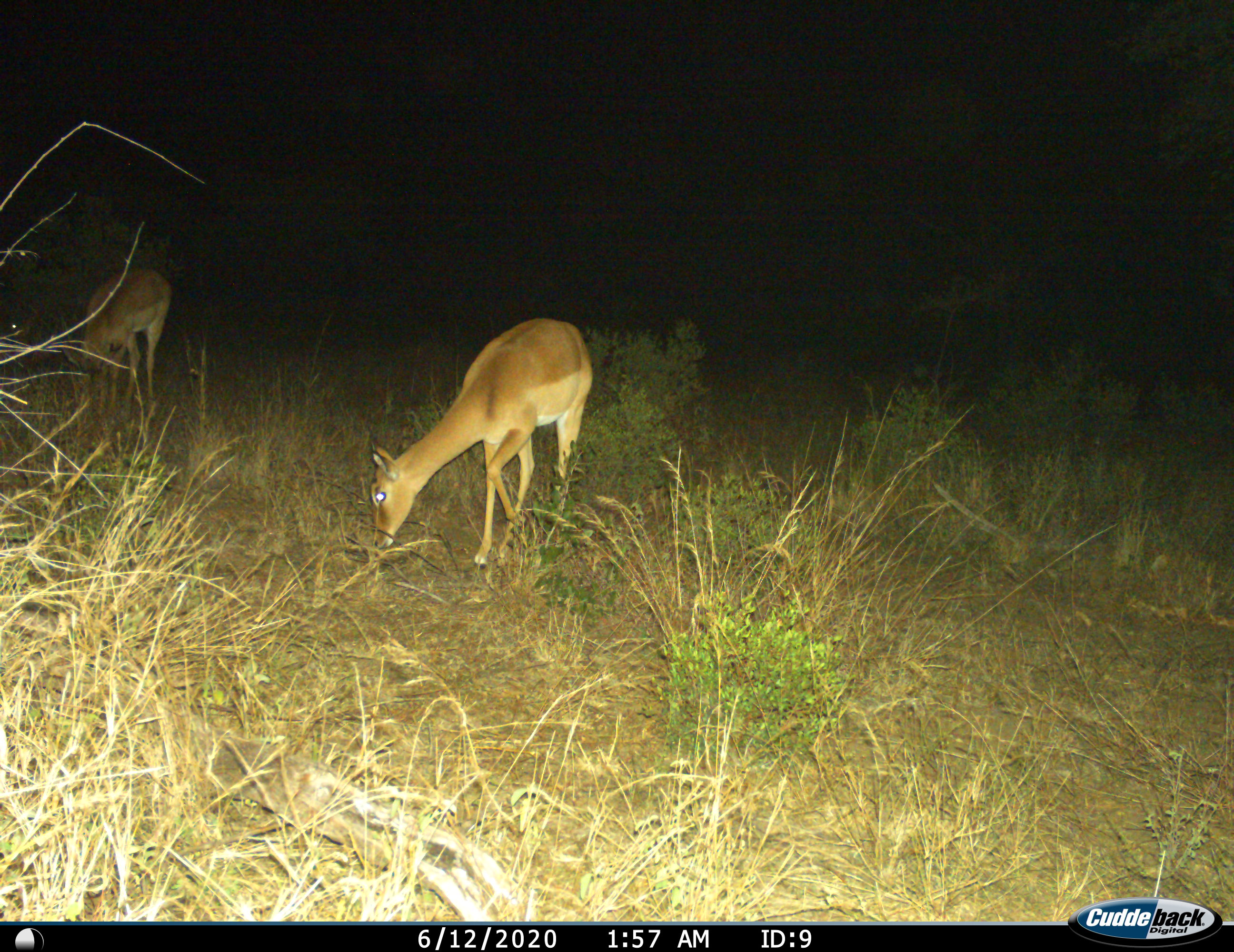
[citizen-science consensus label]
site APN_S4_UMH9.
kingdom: Animalia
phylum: Chordata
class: Mammalia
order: Artiodactyla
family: Bovidae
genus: Aepyceros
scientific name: Aepyceros melampus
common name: impala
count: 2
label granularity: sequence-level